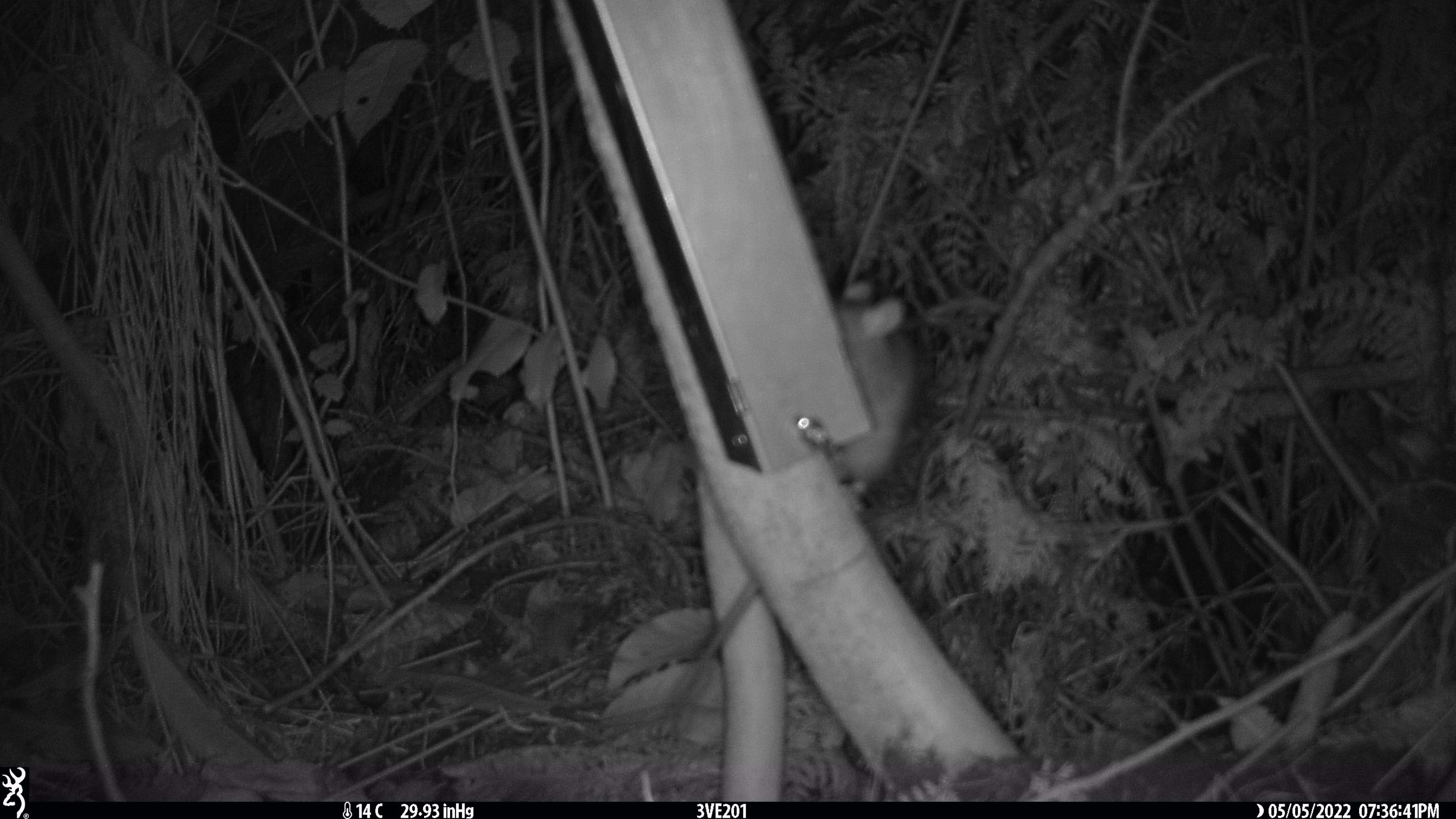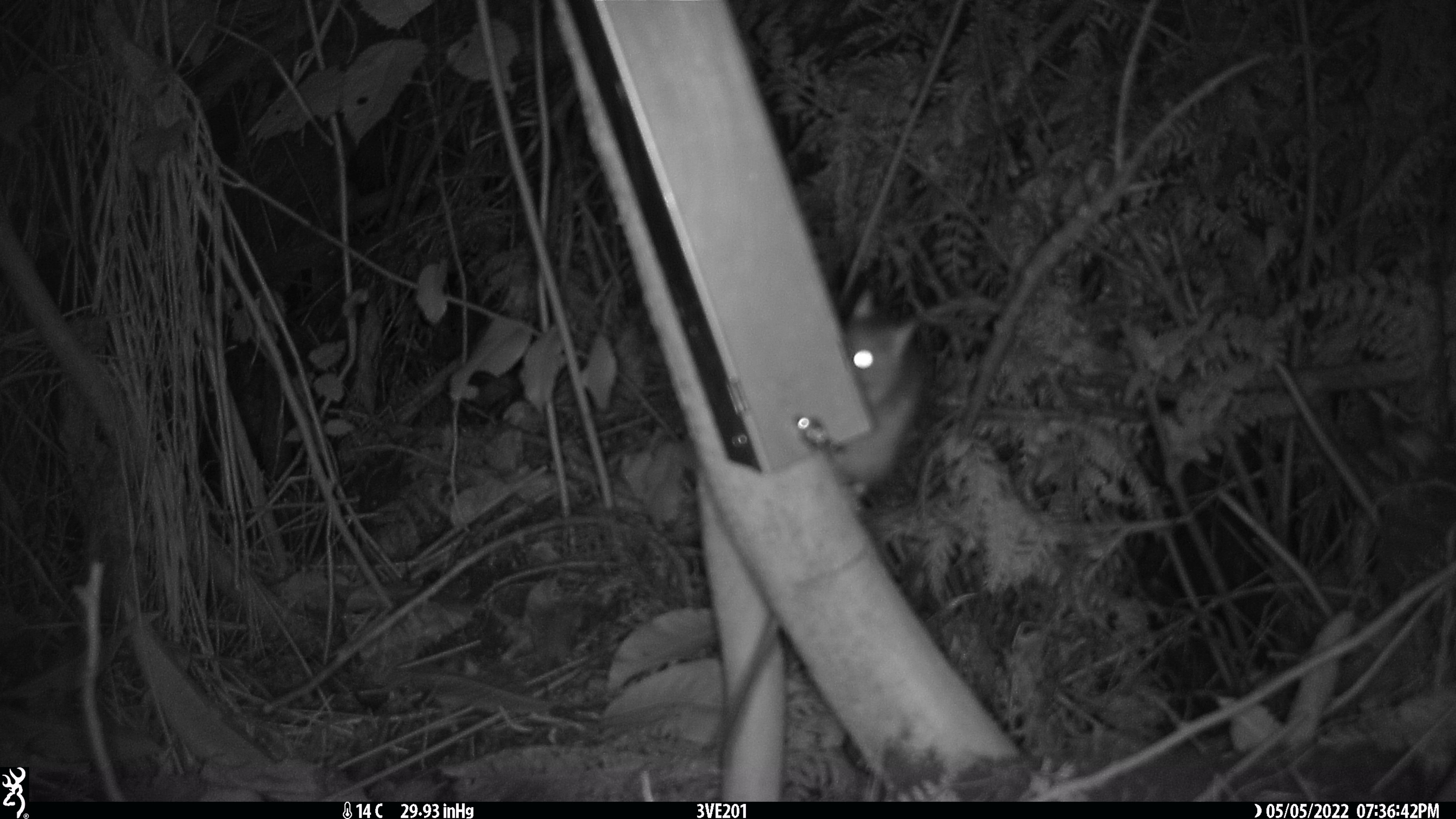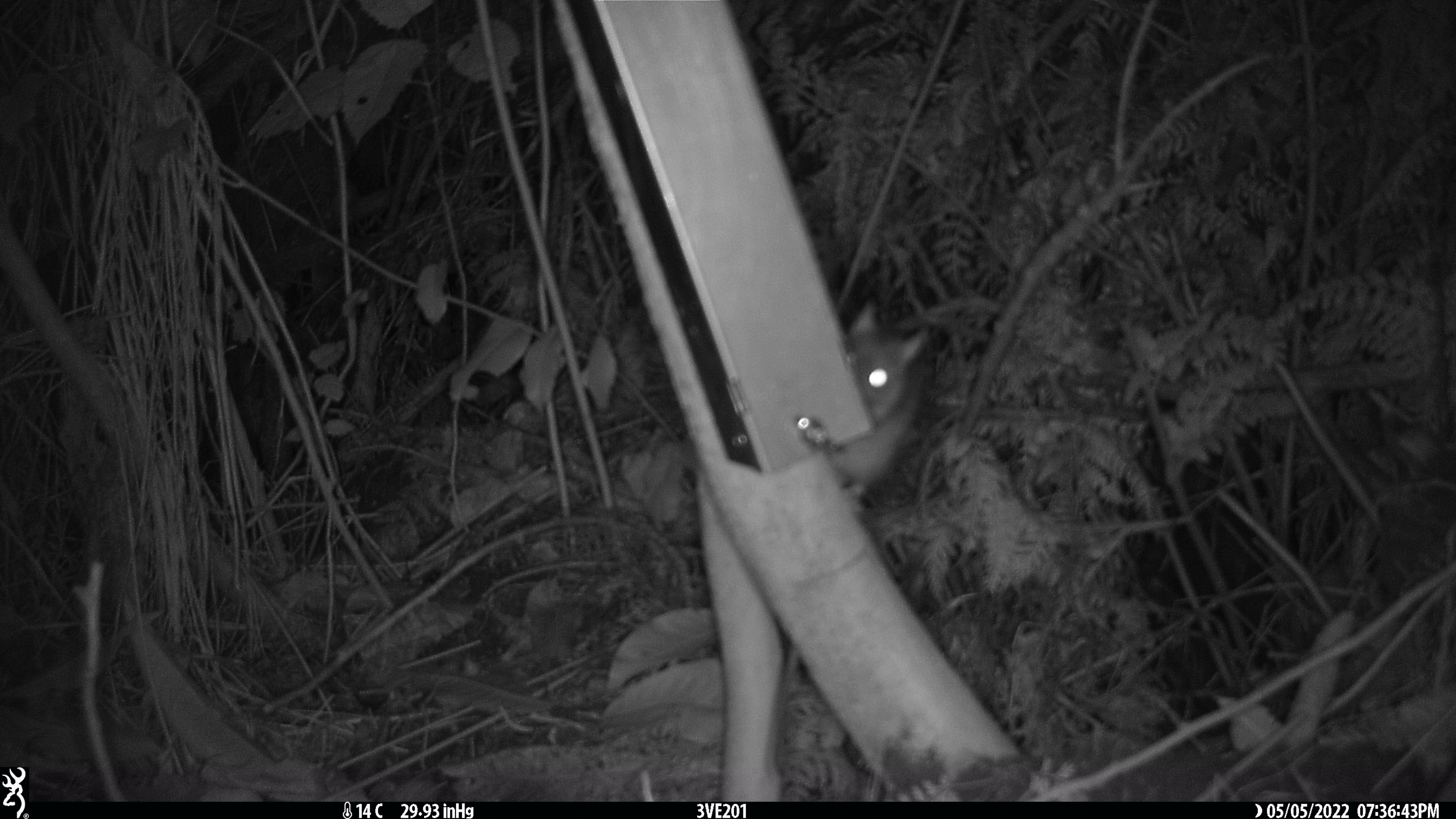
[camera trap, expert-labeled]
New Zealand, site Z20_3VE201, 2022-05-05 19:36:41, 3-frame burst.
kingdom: Animalia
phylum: Chordata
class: Mammalia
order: Rodentia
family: Muridae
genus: Rattus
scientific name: Rattus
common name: rat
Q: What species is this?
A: Rat (Rattus).